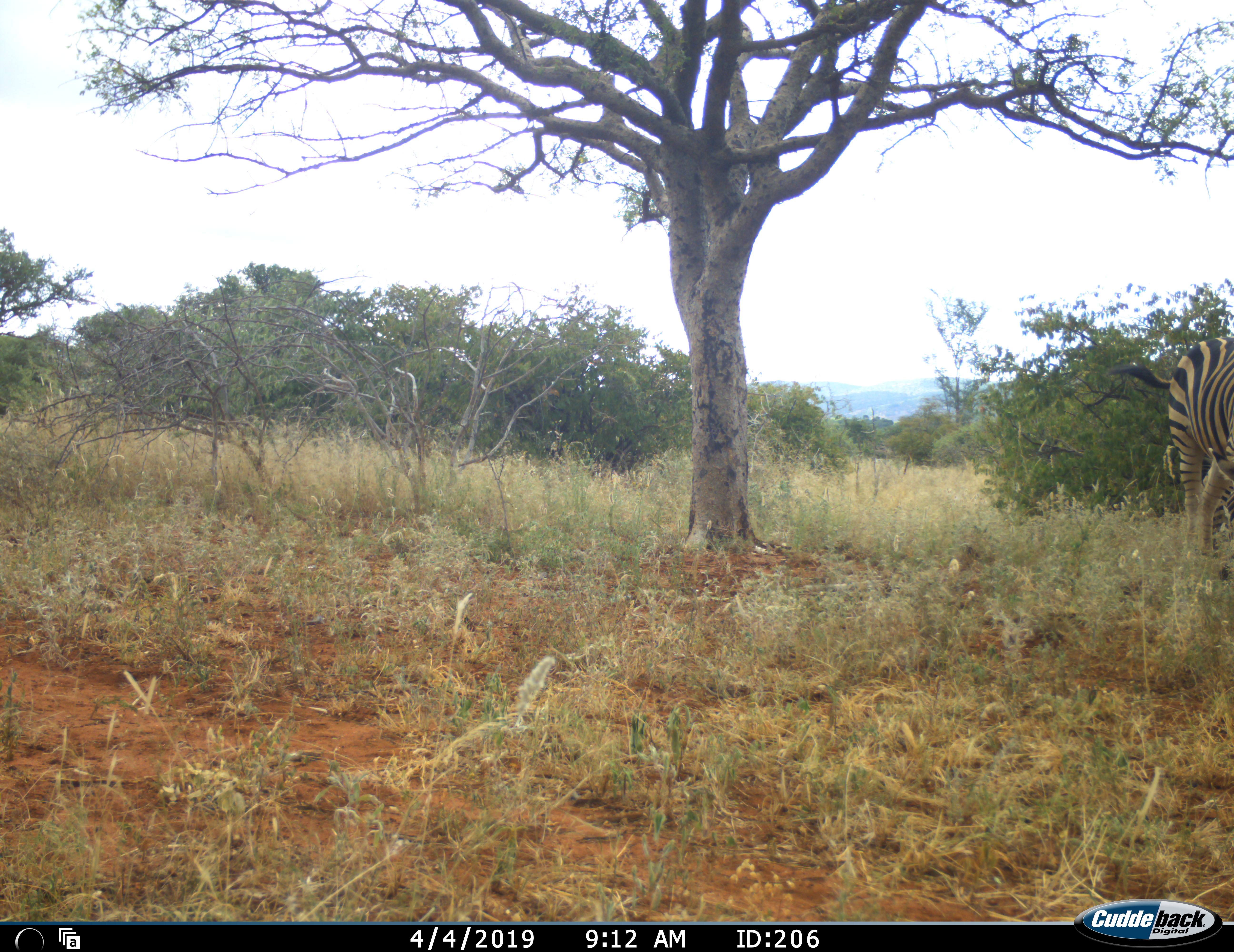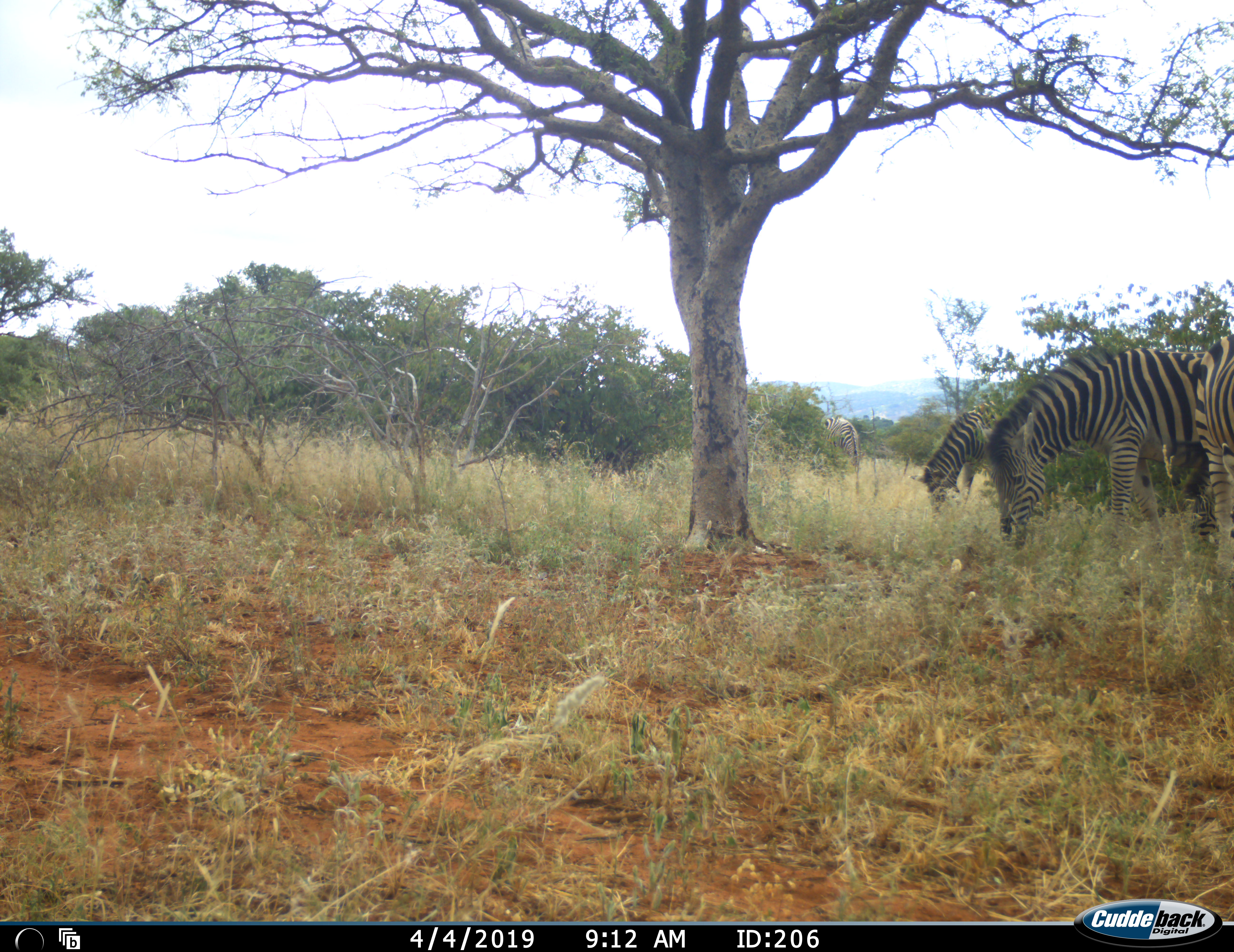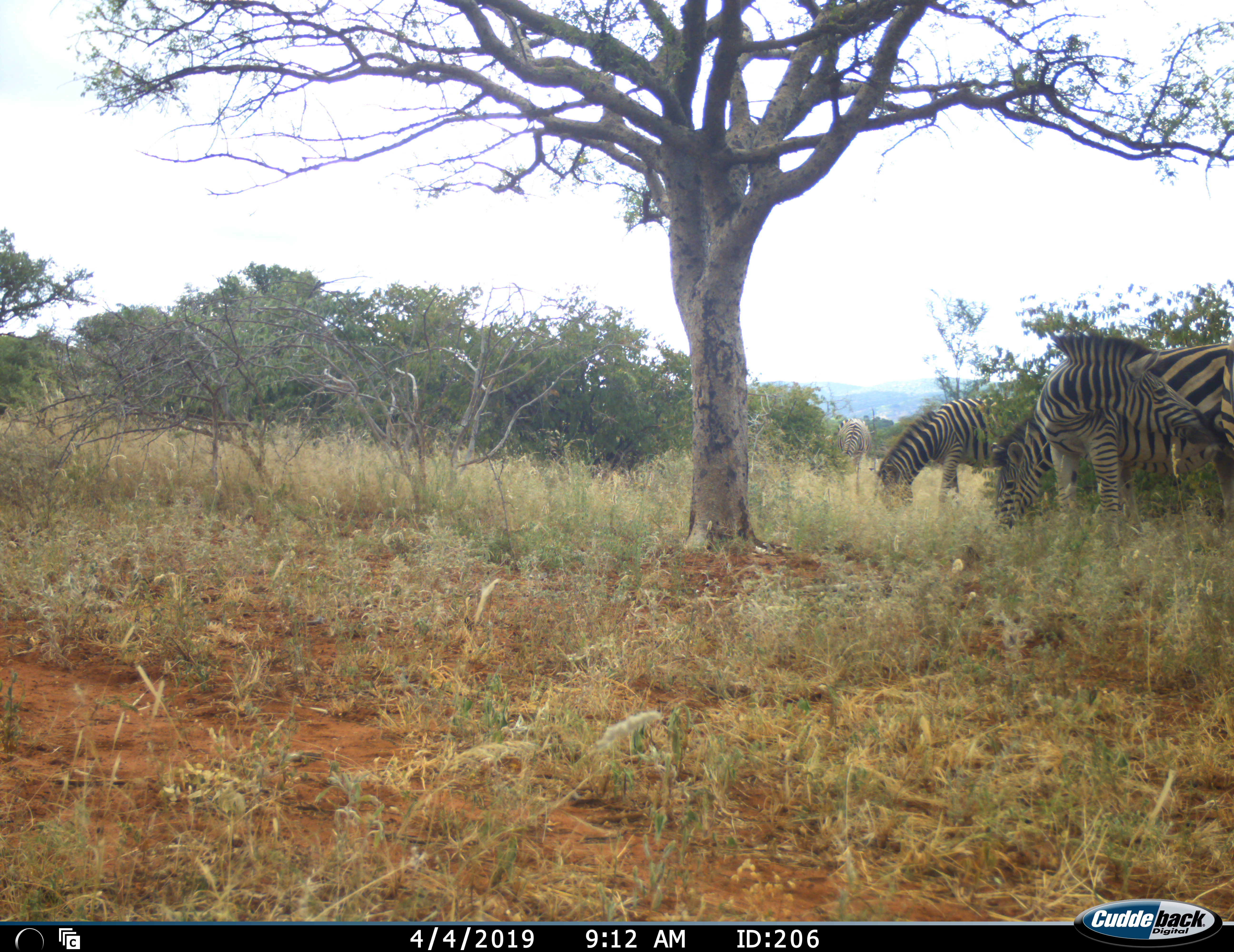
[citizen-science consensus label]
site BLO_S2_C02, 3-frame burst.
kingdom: Animalia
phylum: Chordata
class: Mammalia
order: Perissodactyla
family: Equidae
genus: Equus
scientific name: Equus quagga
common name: plains zebra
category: zebraplains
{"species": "zebraplains (plains zebra) (Equus quagga)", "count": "4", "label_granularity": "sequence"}